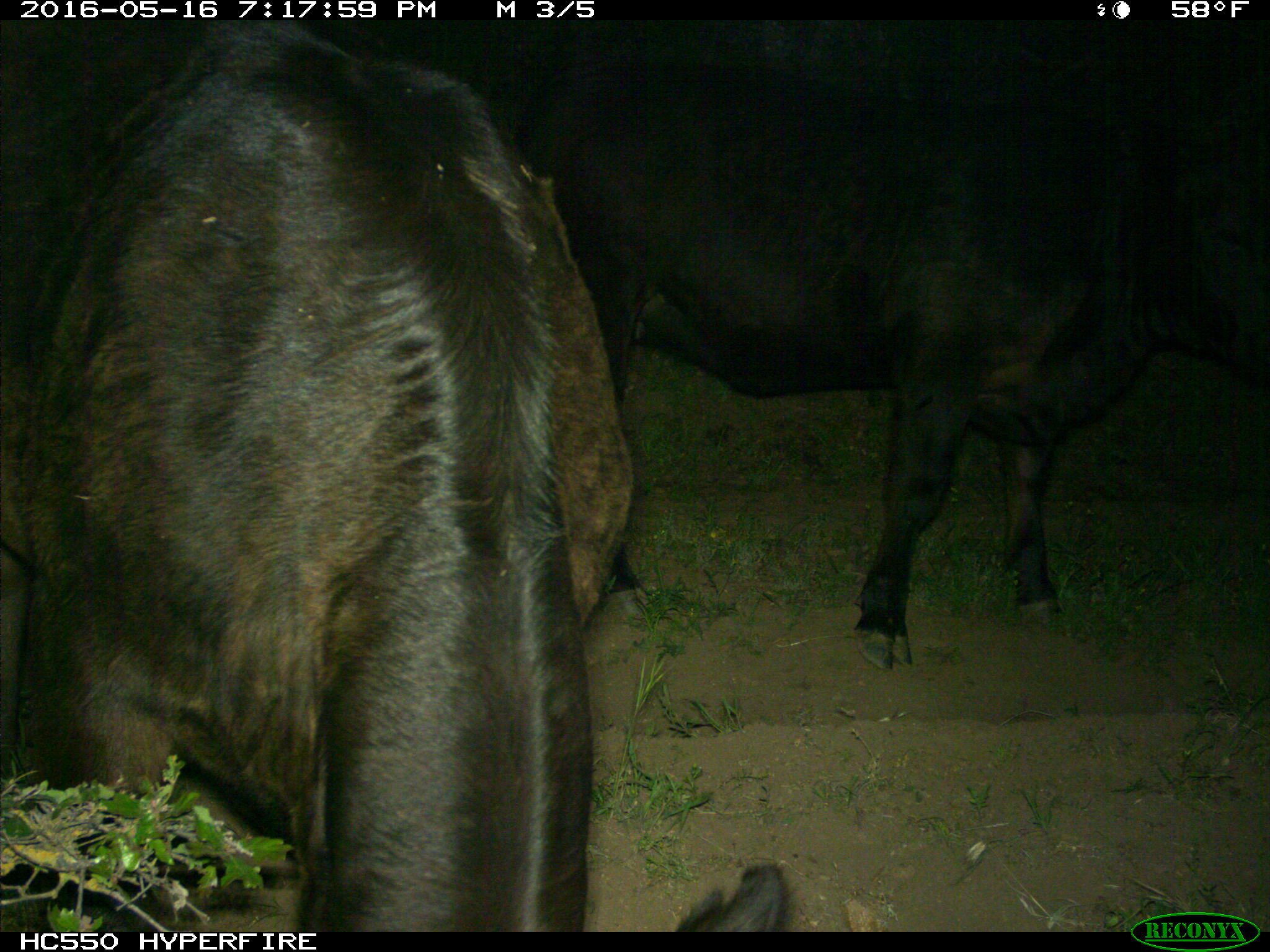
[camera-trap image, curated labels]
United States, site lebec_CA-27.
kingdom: Animalia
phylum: Chordata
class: Mammalia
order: Artiodactyla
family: Bovidae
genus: Bos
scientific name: Bos taurus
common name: domestic cow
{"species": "Bos taurus (domestic cow)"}